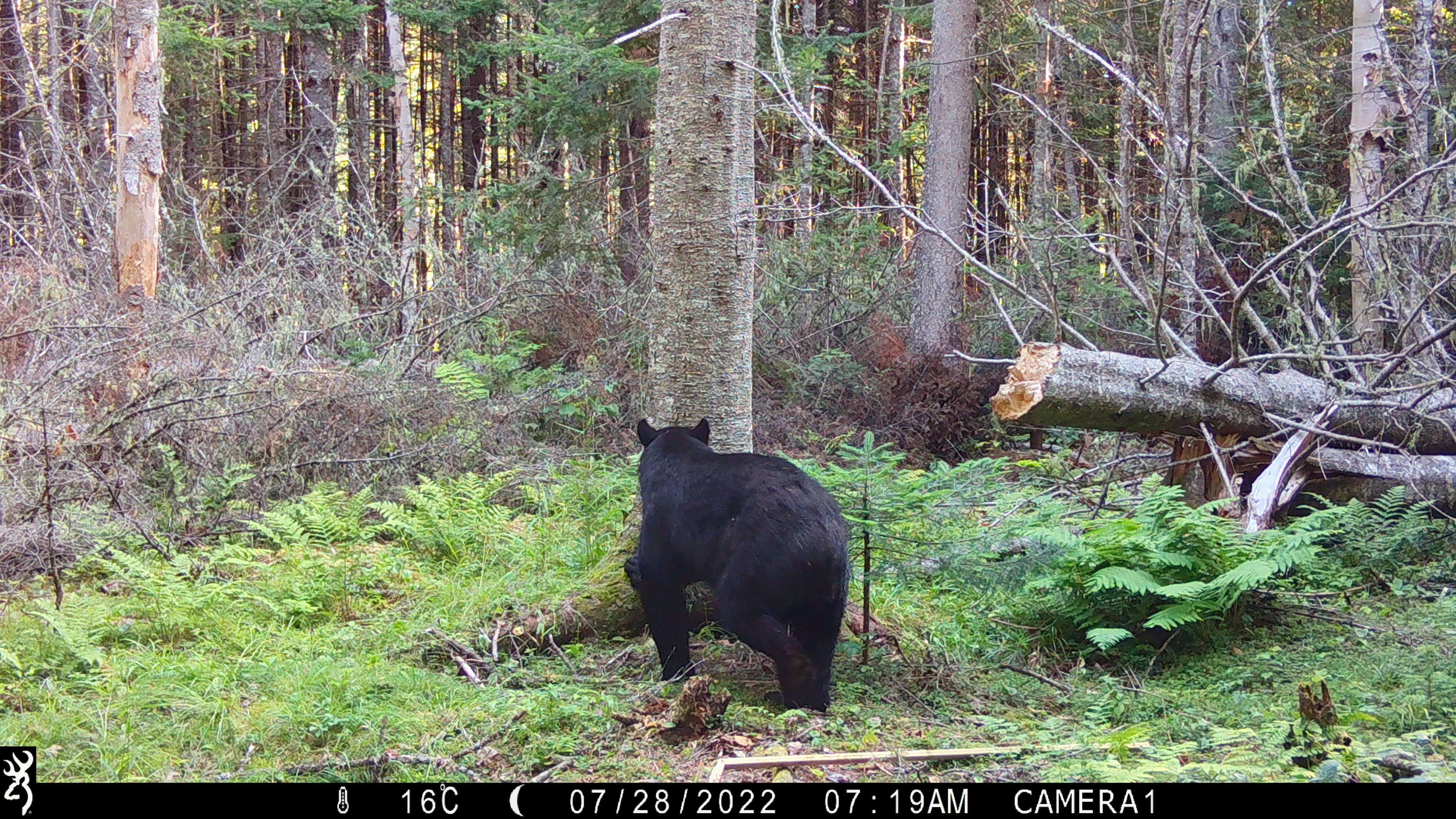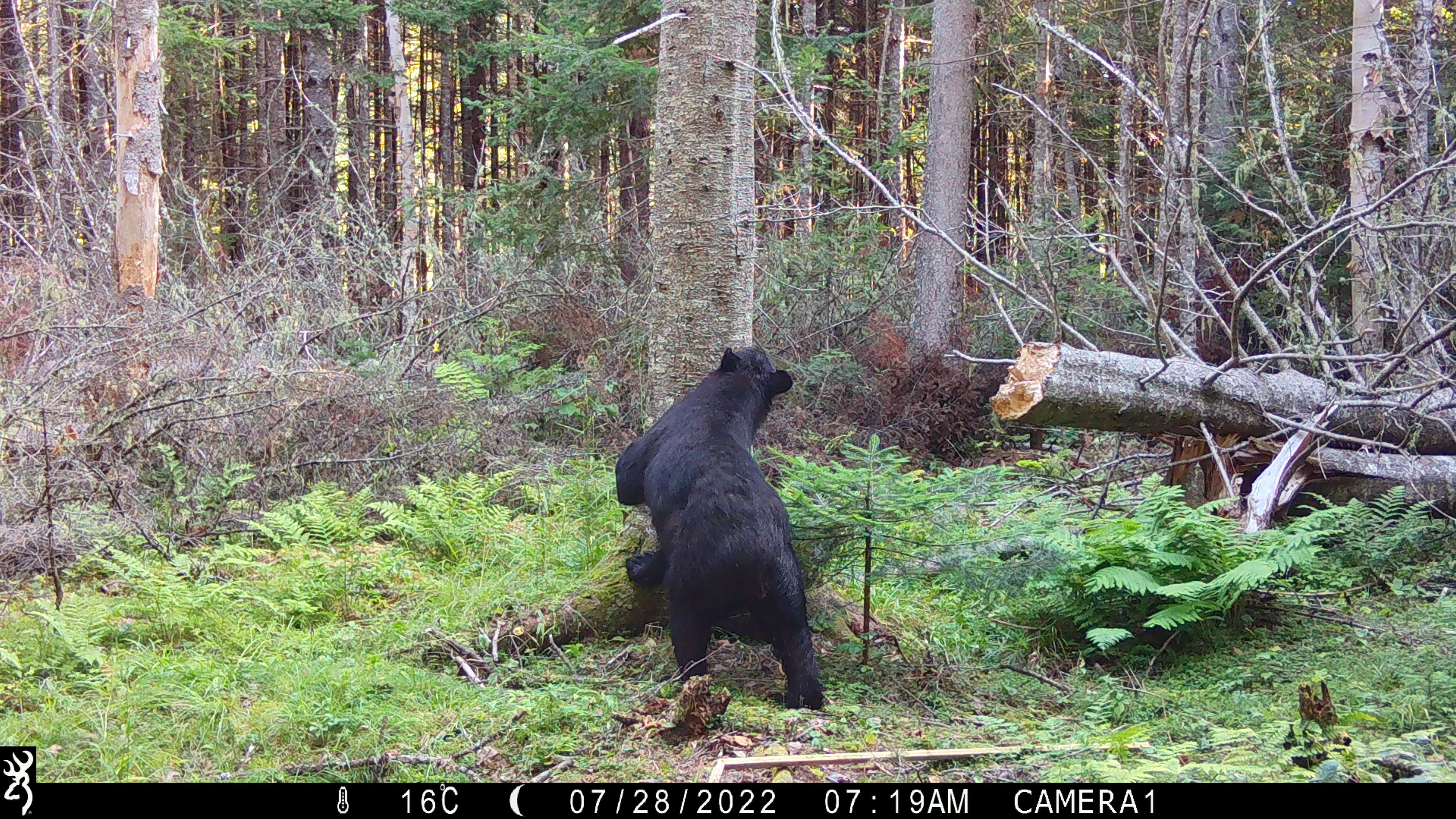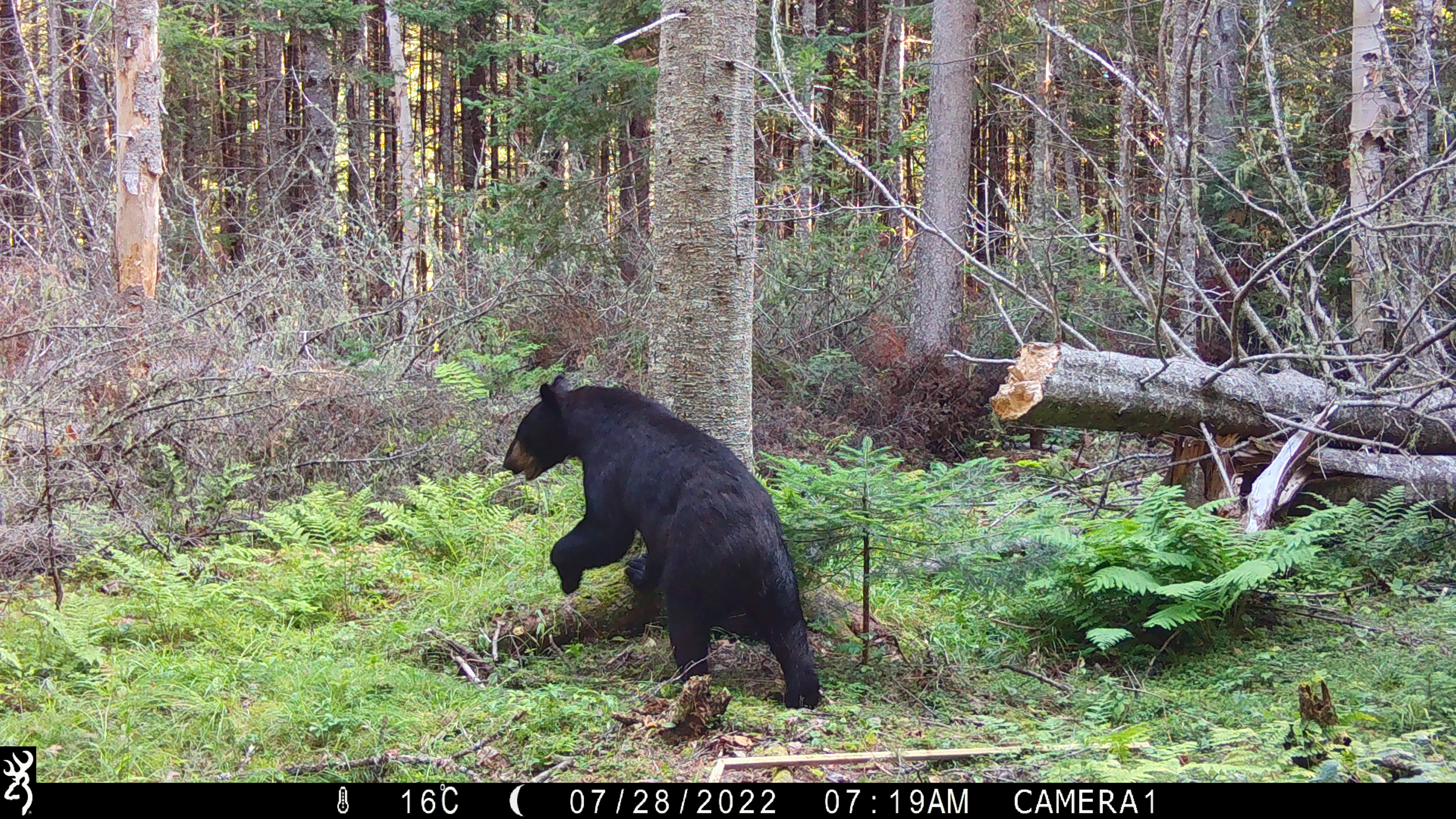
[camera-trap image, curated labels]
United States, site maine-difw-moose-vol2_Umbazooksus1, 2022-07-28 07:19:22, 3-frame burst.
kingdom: Animalia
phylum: Chordata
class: Mammalia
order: Carnivora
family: Ursidae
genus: Ursus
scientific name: Ursus americanus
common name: black bear